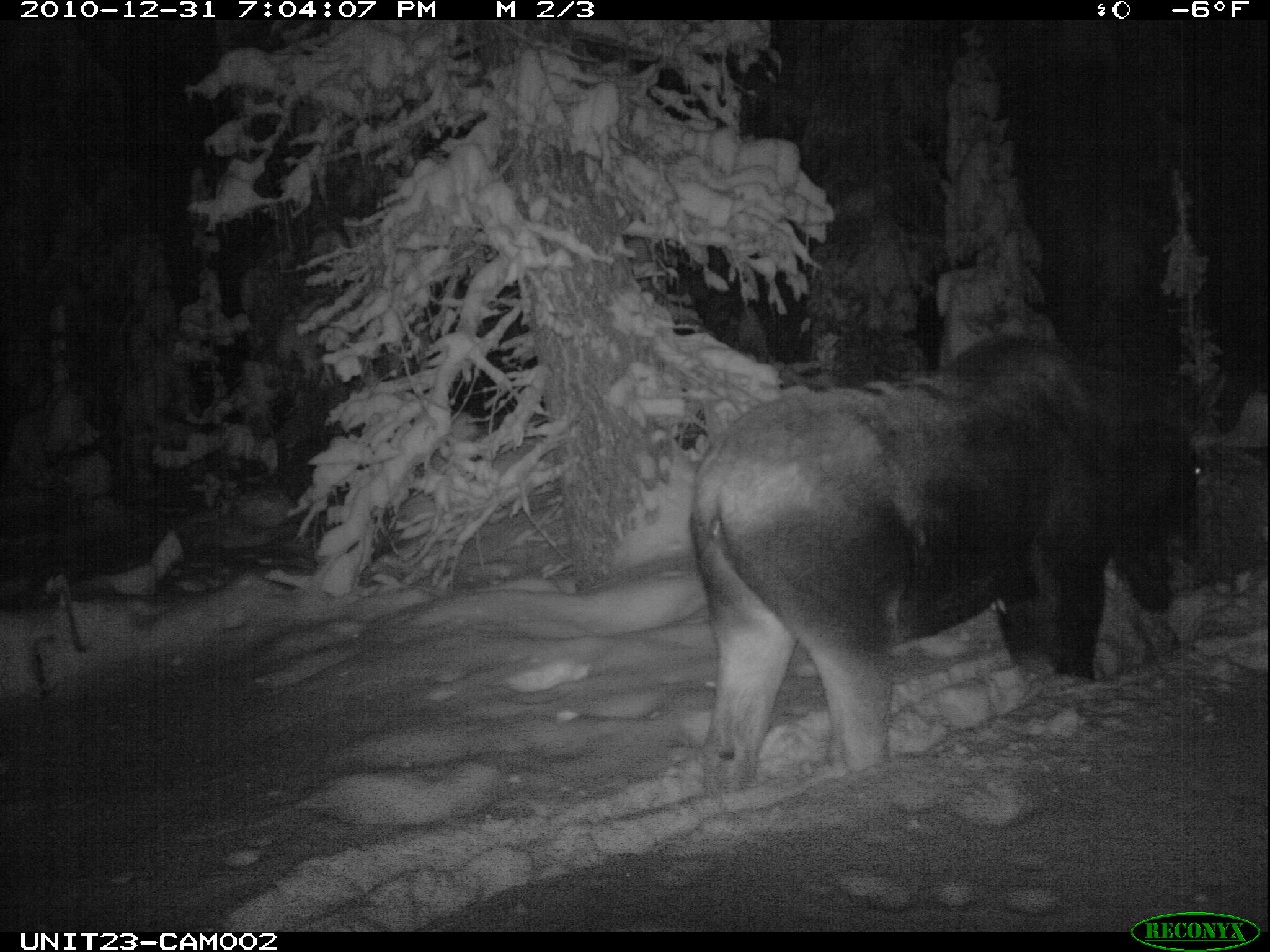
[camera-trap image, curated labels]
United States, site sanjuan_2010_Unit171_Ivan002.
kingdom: Animalia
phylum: Chordata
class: Mammalia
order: Artiodactyla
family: Cervidae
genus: Alces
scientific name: Alces alces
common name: moose